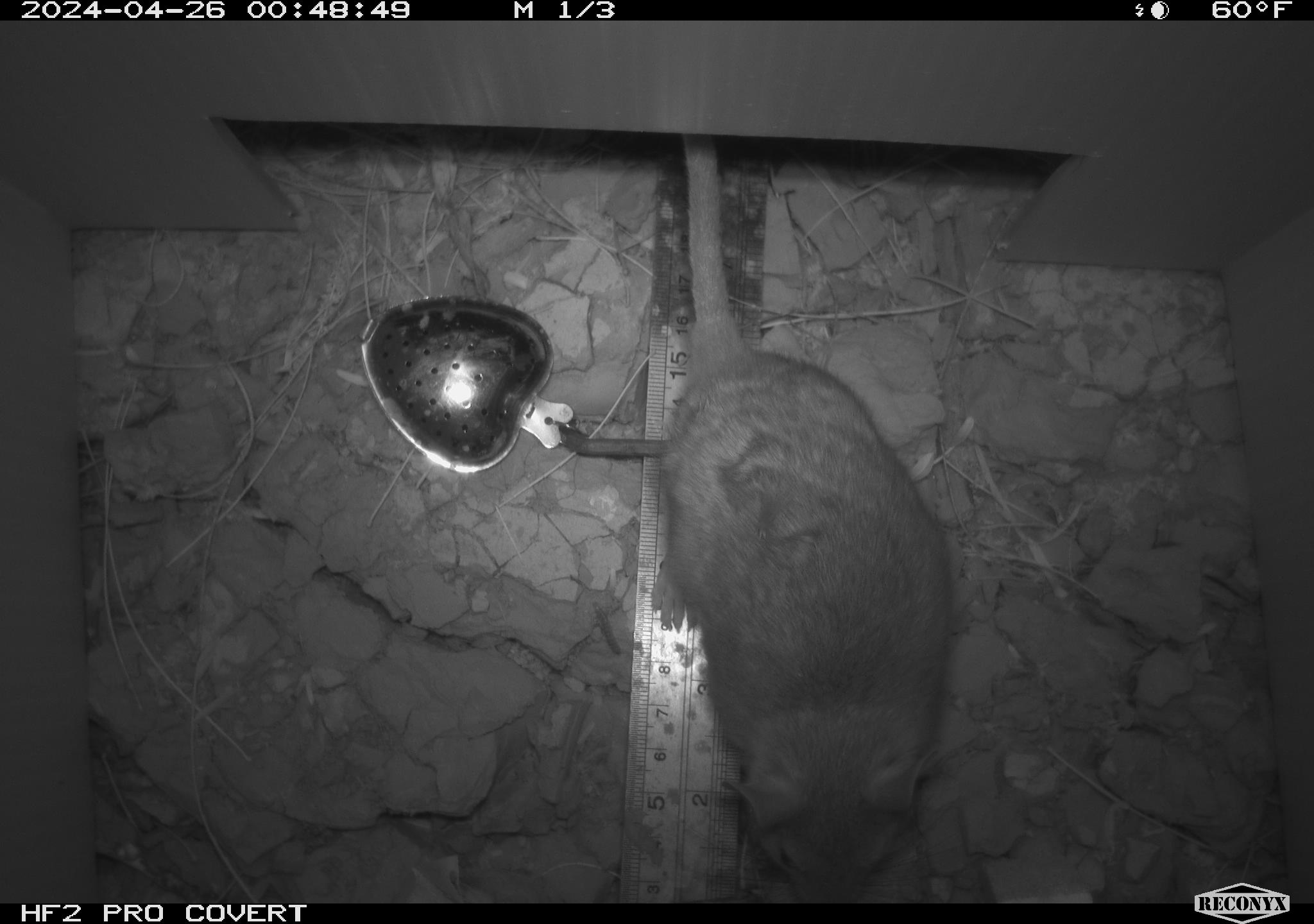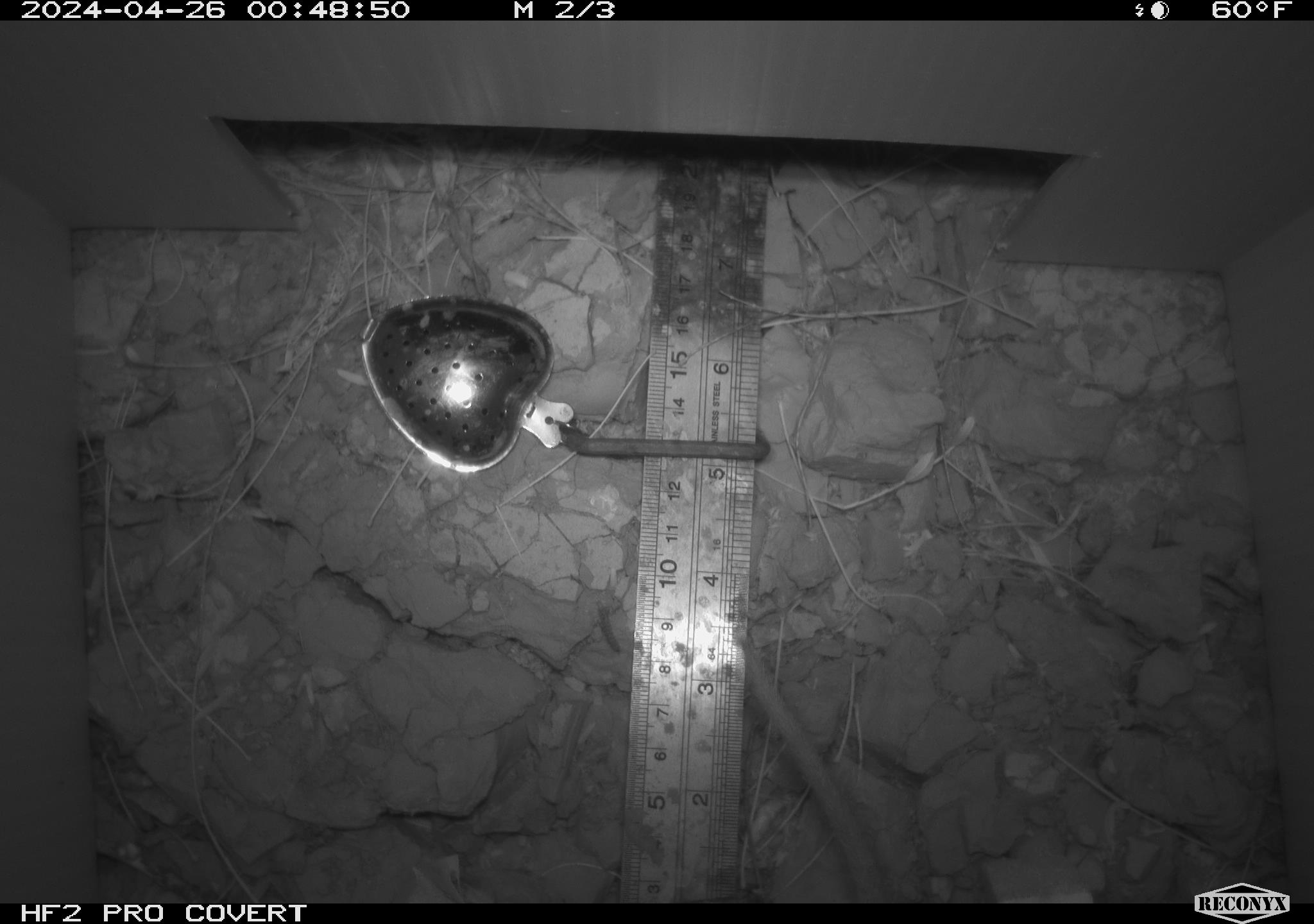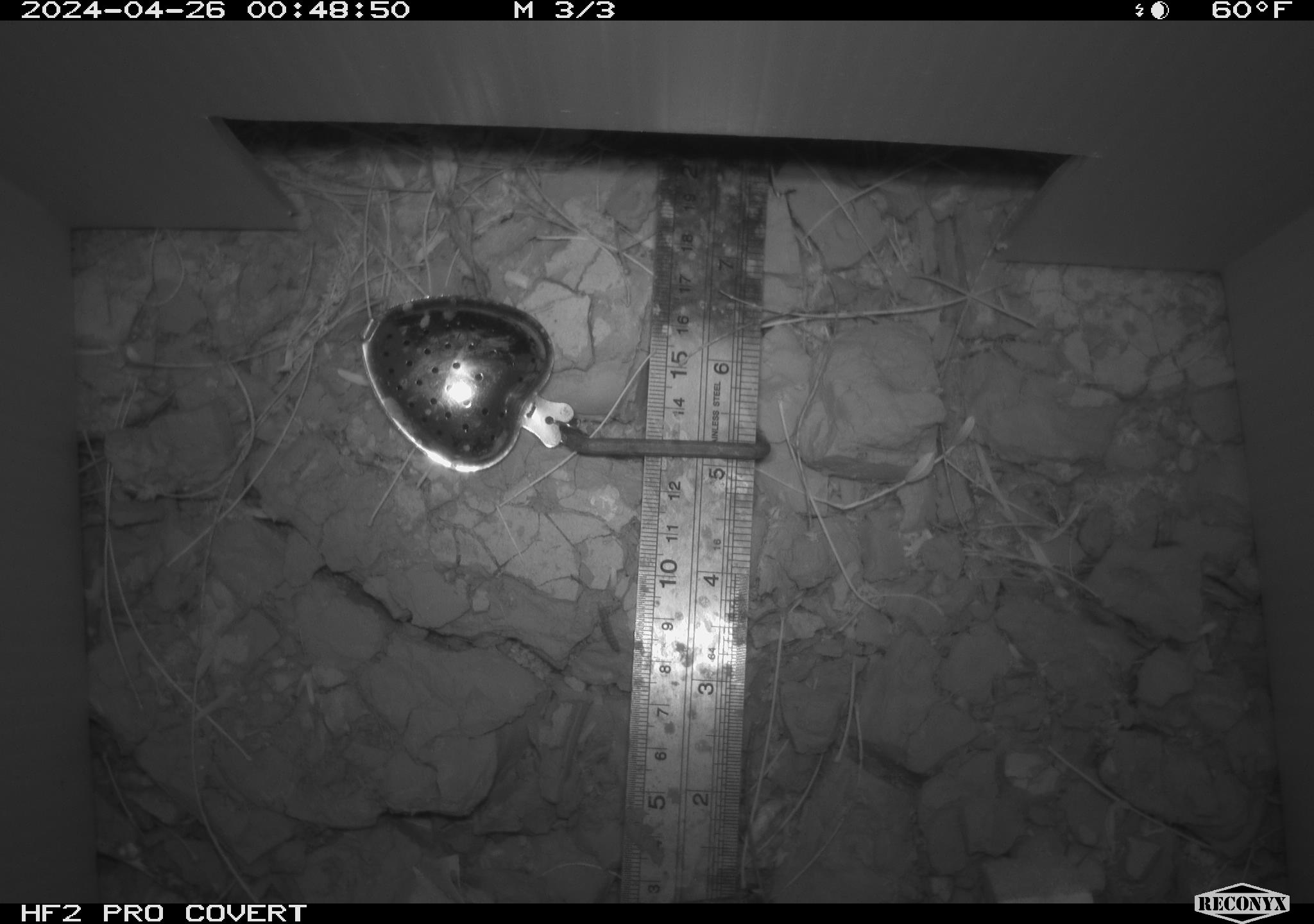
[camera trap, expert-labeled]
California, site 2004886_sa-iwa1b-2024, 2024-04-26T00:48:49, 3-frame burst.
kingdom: Animalia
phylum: Chordata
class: Mammalia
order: Rodentia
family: Cricetidae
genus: Neotoma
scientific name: Neotoma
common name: pack rat or woodrat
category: neotoma species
Neotoma species (pack rat or woodrat) (Neotoma).